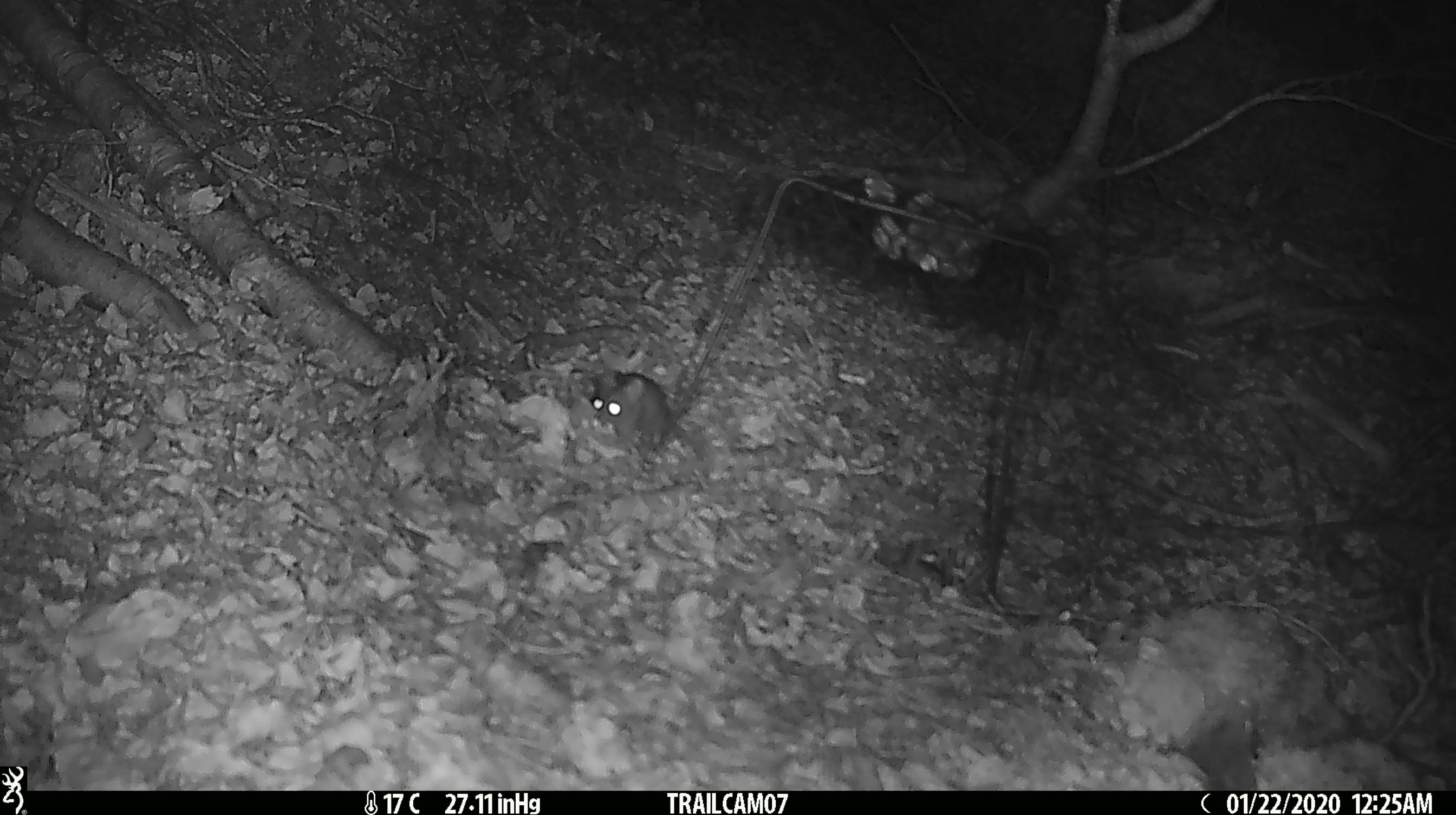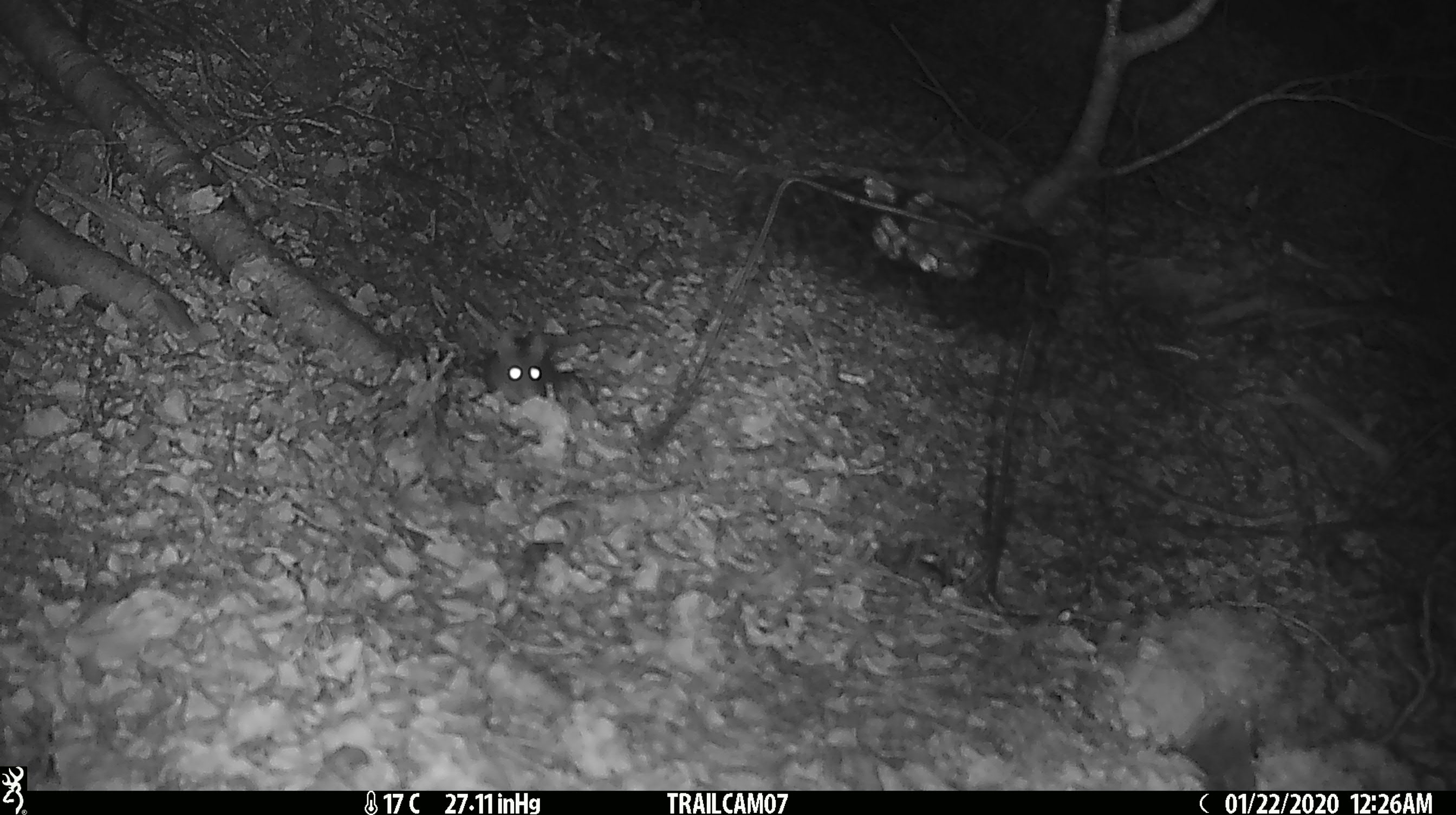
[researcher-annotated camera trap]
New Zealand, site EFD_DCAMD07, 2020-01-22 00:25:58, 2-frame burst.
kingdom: Animalia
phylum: Chordata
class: Mammalia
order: Rodentia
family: Muridae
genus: Mus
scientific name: Mus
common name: mouse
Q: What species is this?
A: Mouse (Mus).